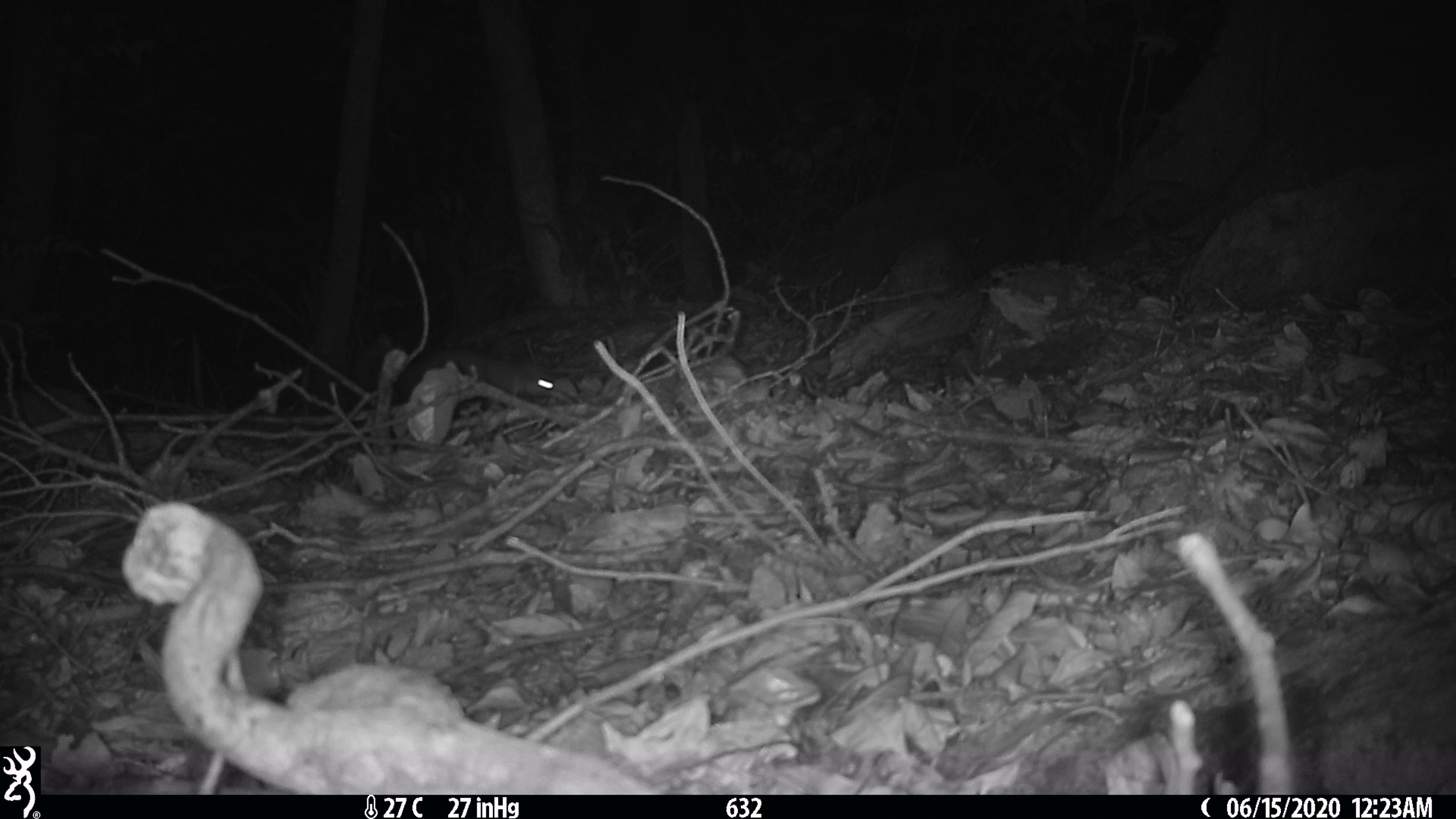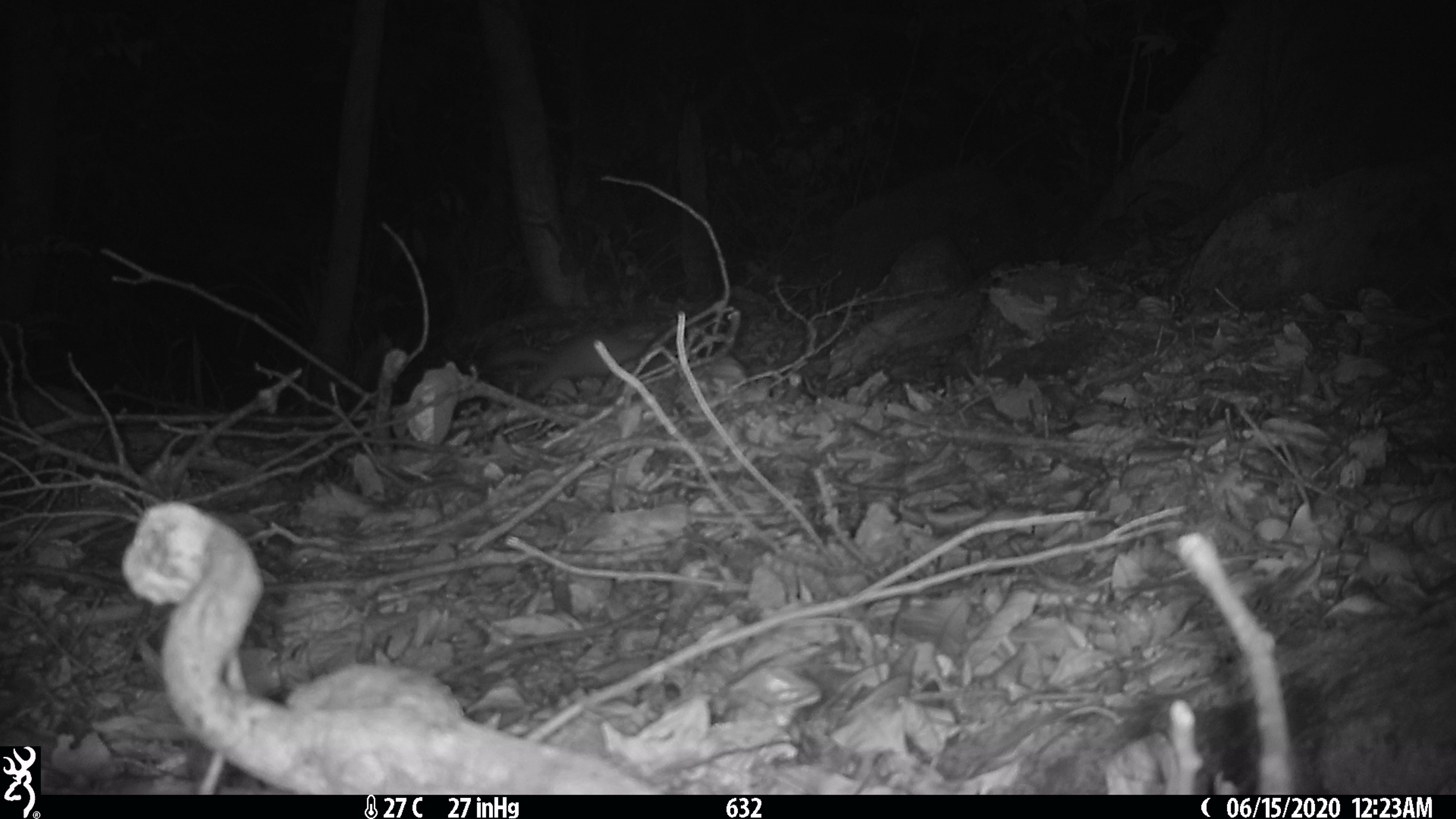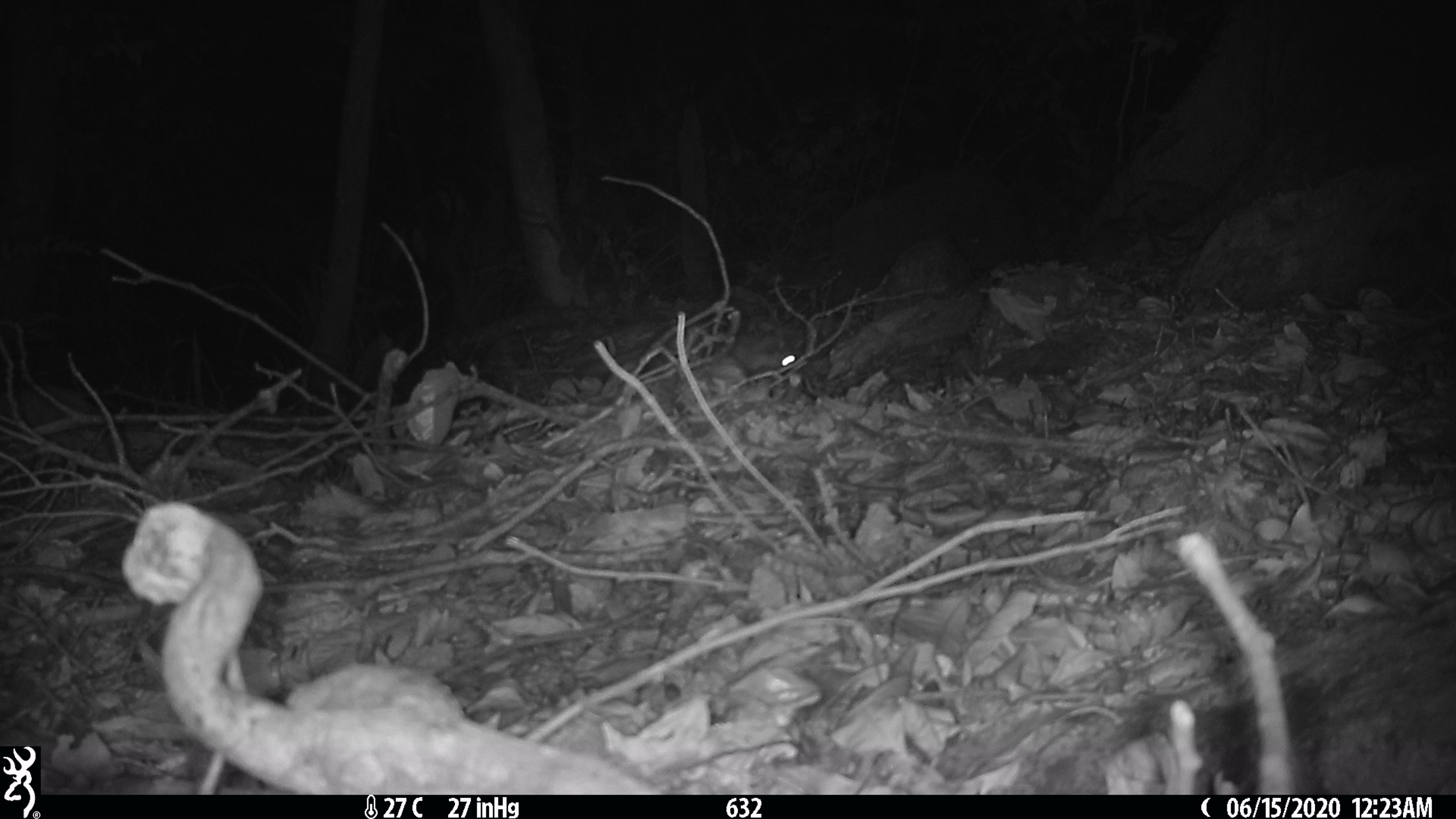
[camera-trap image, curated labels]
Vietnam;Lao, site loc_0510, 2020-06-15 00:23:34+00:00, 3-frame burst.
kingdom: Animalia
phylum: Chordata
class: Mammalia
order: Carnivora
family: Mustelidae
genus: Melogale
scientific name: Melogale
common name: ferret badger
Ferret badger (Melogale). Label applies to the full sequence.